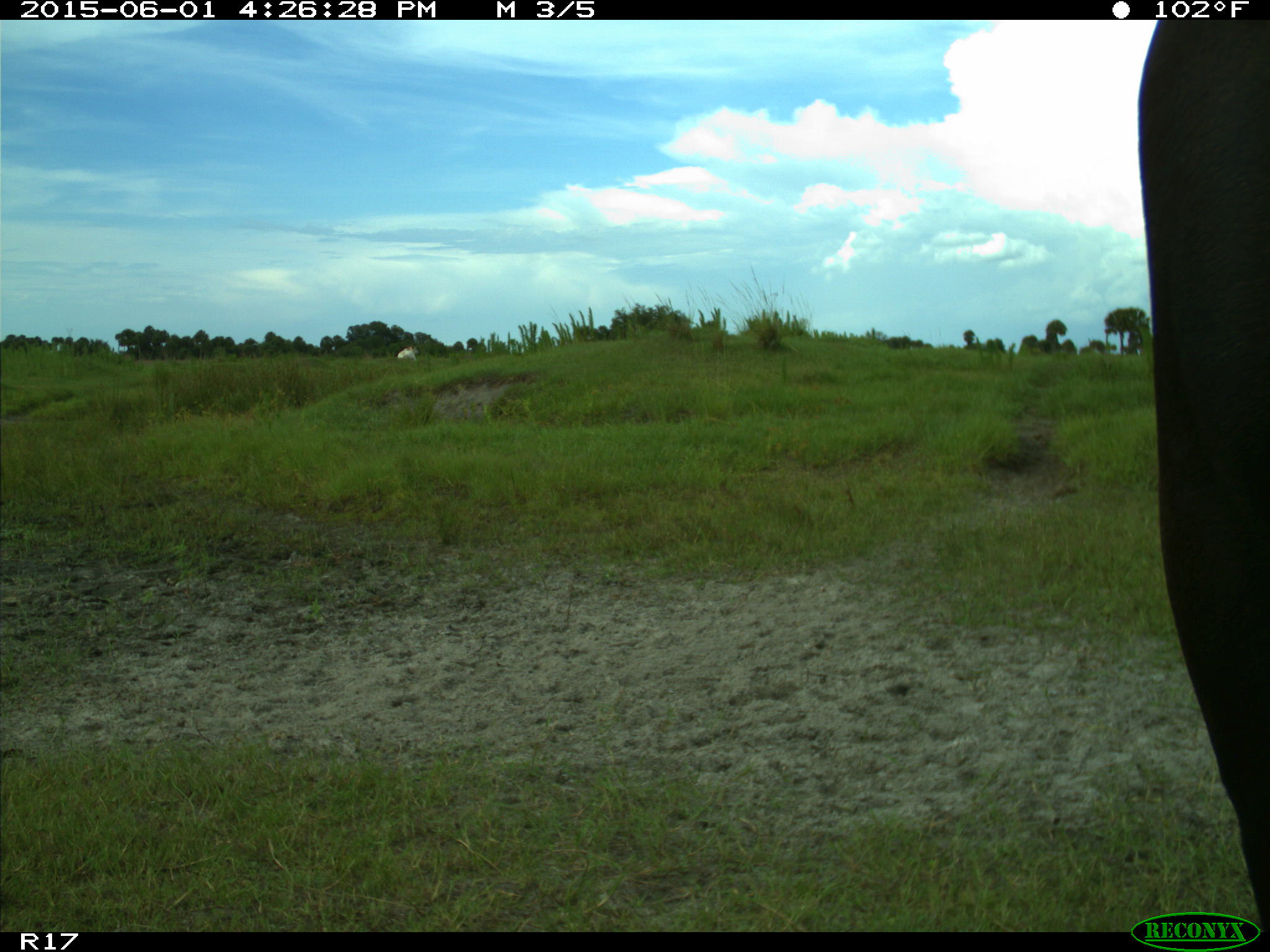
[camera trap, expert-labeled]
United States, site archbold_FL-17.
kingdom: Animalia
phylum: Chordata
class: Mammalia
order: Artiodactyla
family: Bovidae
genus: Bos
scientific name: Bos taurus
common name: domestic cow